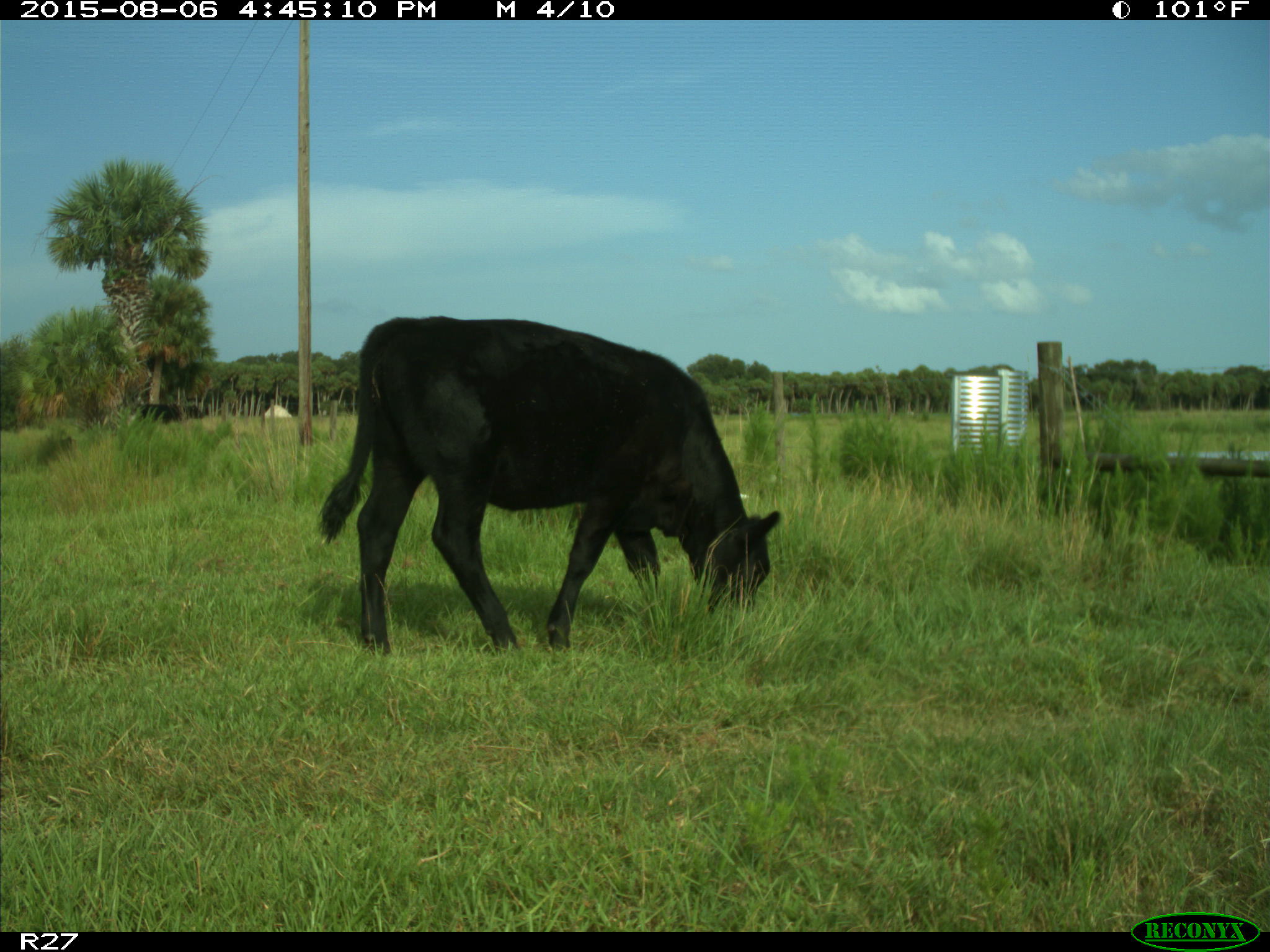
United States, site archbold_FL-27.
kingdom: Animalia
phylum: Chordata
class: Mammalia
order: Artiodactyla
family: Bovidae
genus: Bos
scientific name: Bos taurus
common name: domestic cow